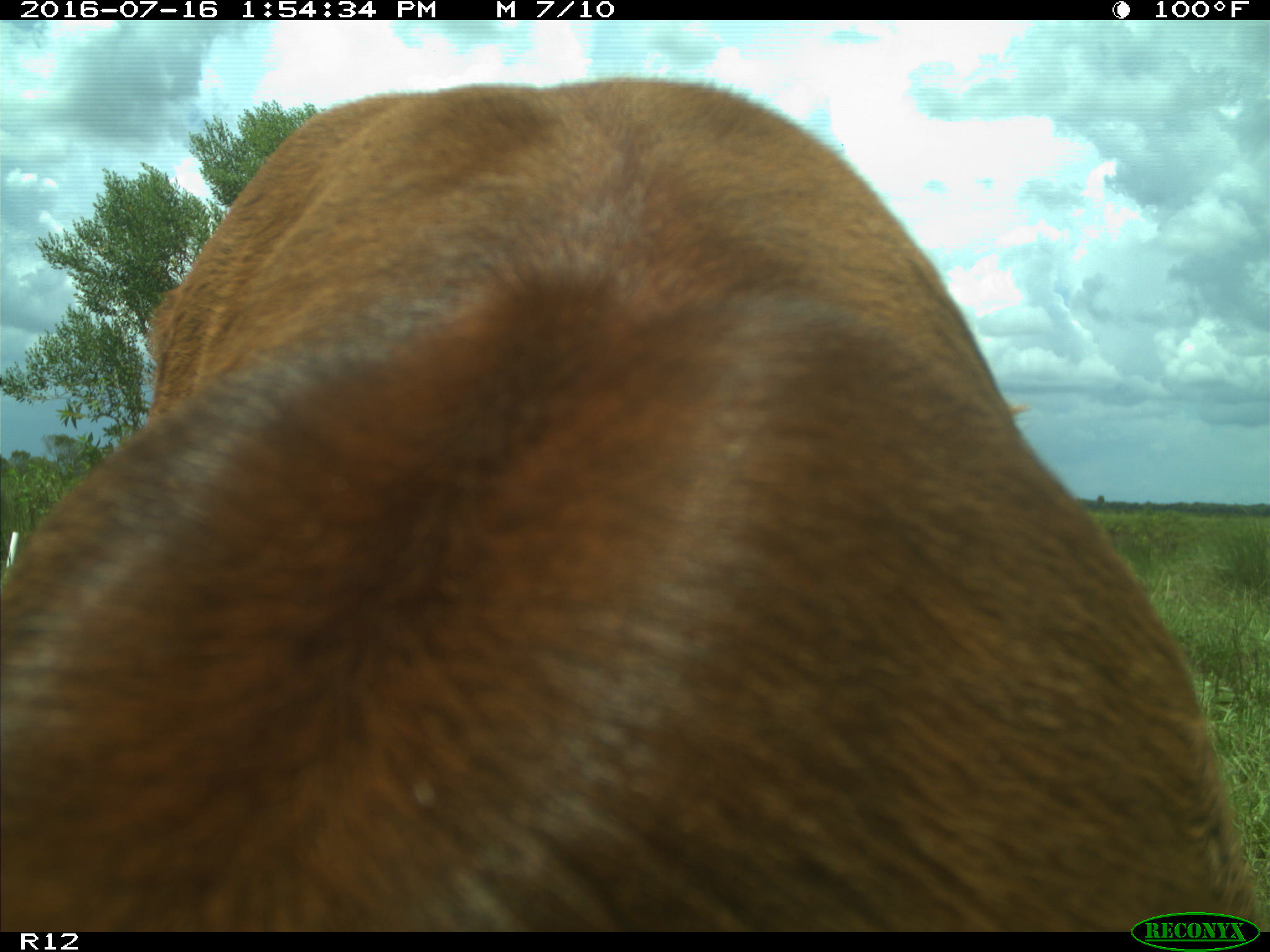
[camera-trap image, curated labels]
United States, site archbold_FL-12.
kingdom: Animalia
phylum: Chordata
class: Mammalia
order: Artiodactyla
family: Bovidae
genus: Bos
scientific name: Bos taurus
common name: domestic cow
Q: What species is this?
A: Bos taurus (domestic cow).